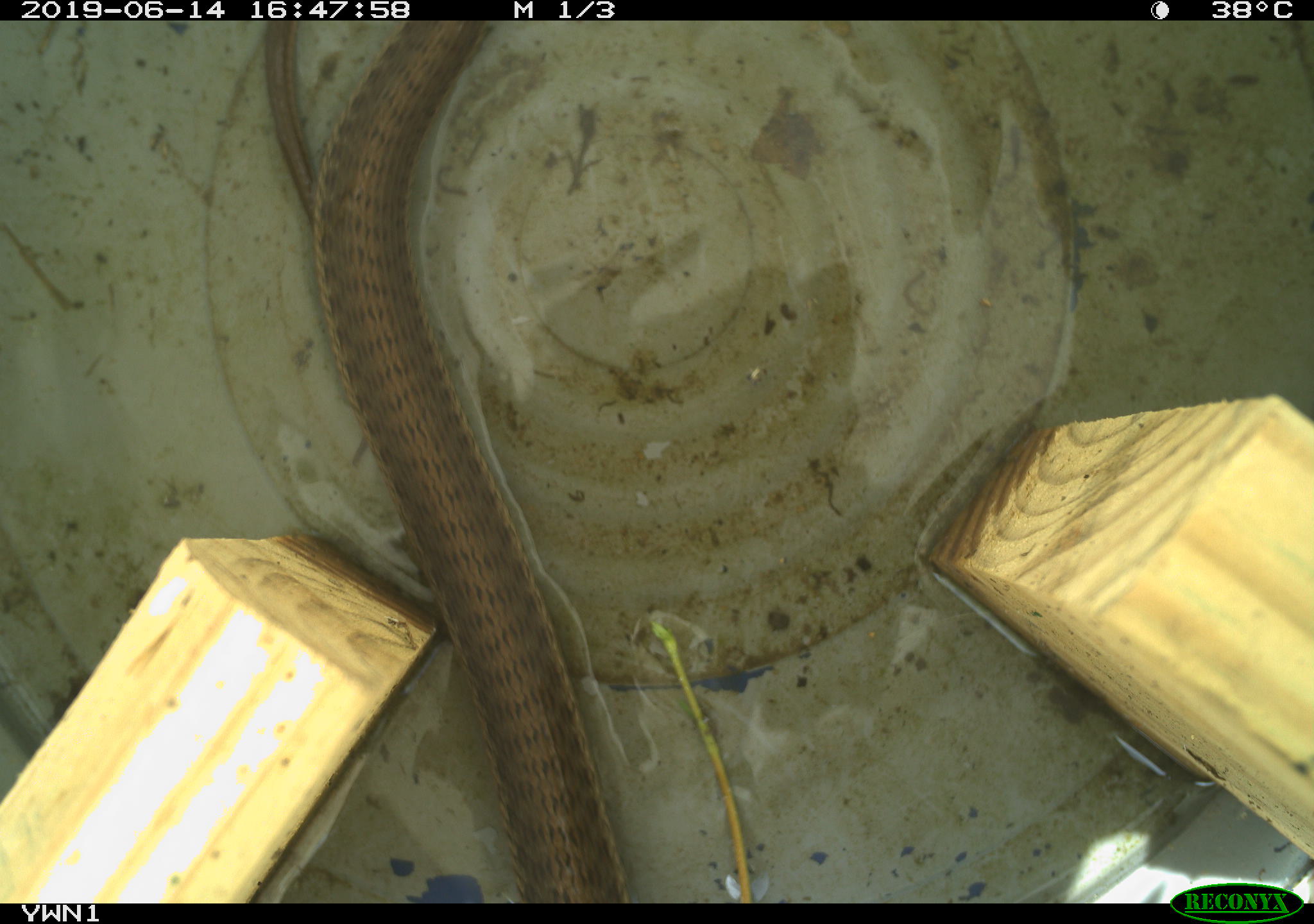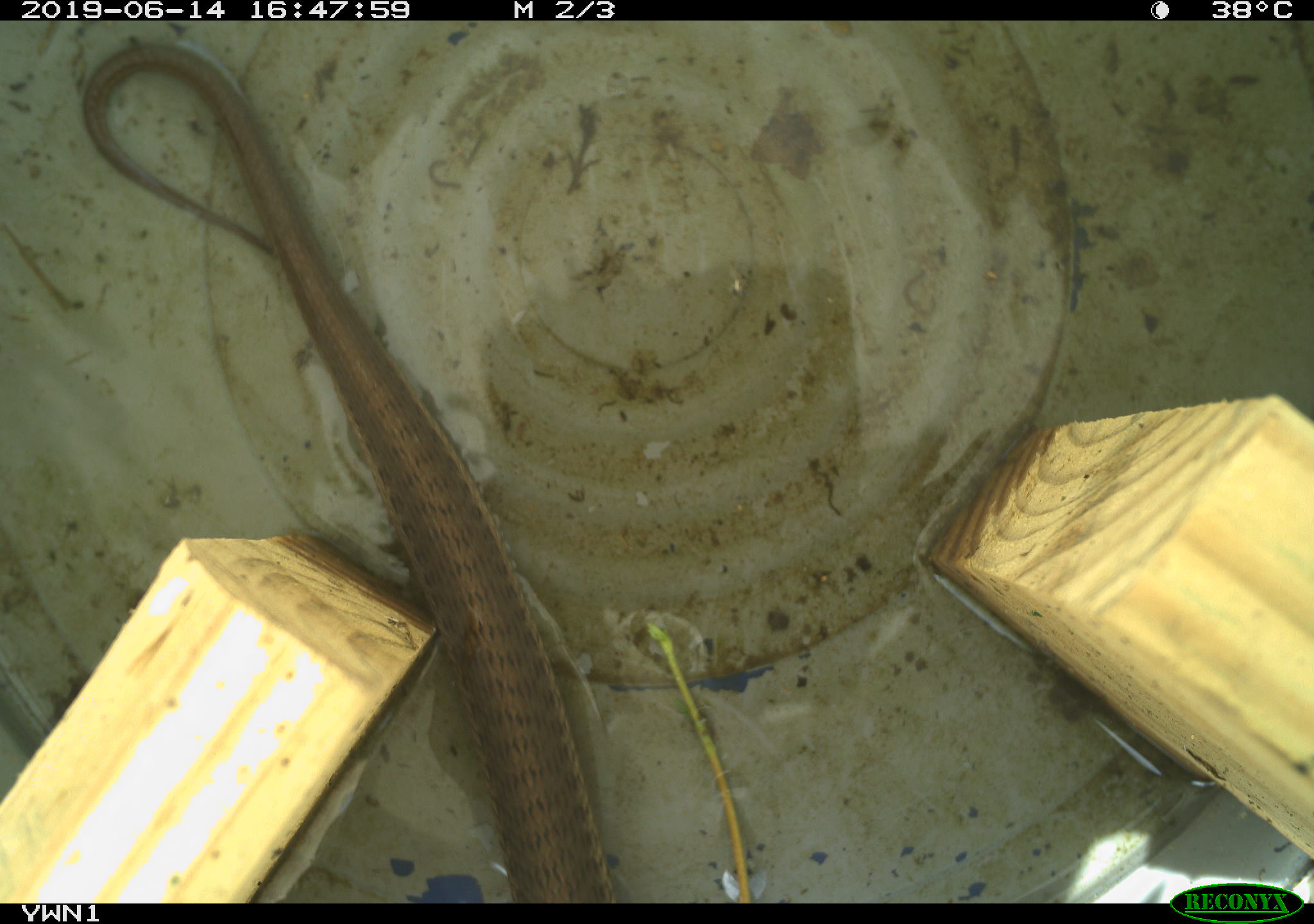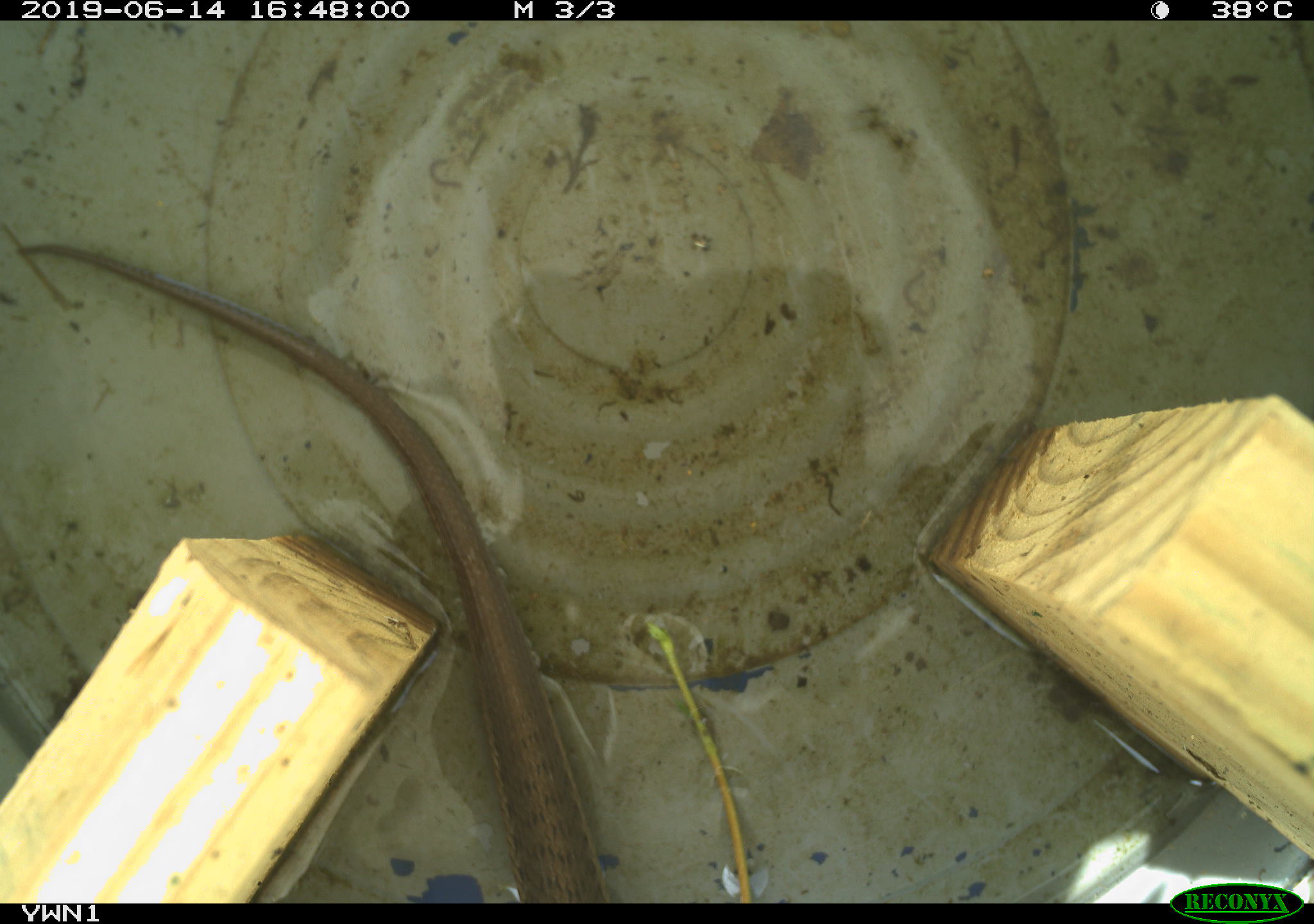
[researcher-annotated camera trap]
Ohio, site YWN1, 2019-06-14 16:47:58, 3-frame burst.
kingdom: Animalia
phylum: Chordata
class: Reptilia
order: Squamata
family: Colubridae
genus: Thamnophis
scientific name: Thamnophis sirtalis sirtalis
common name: eastern gartersnake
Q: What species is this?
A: Eastern gartersnake (Thamnophis sirtalis sirtalis).